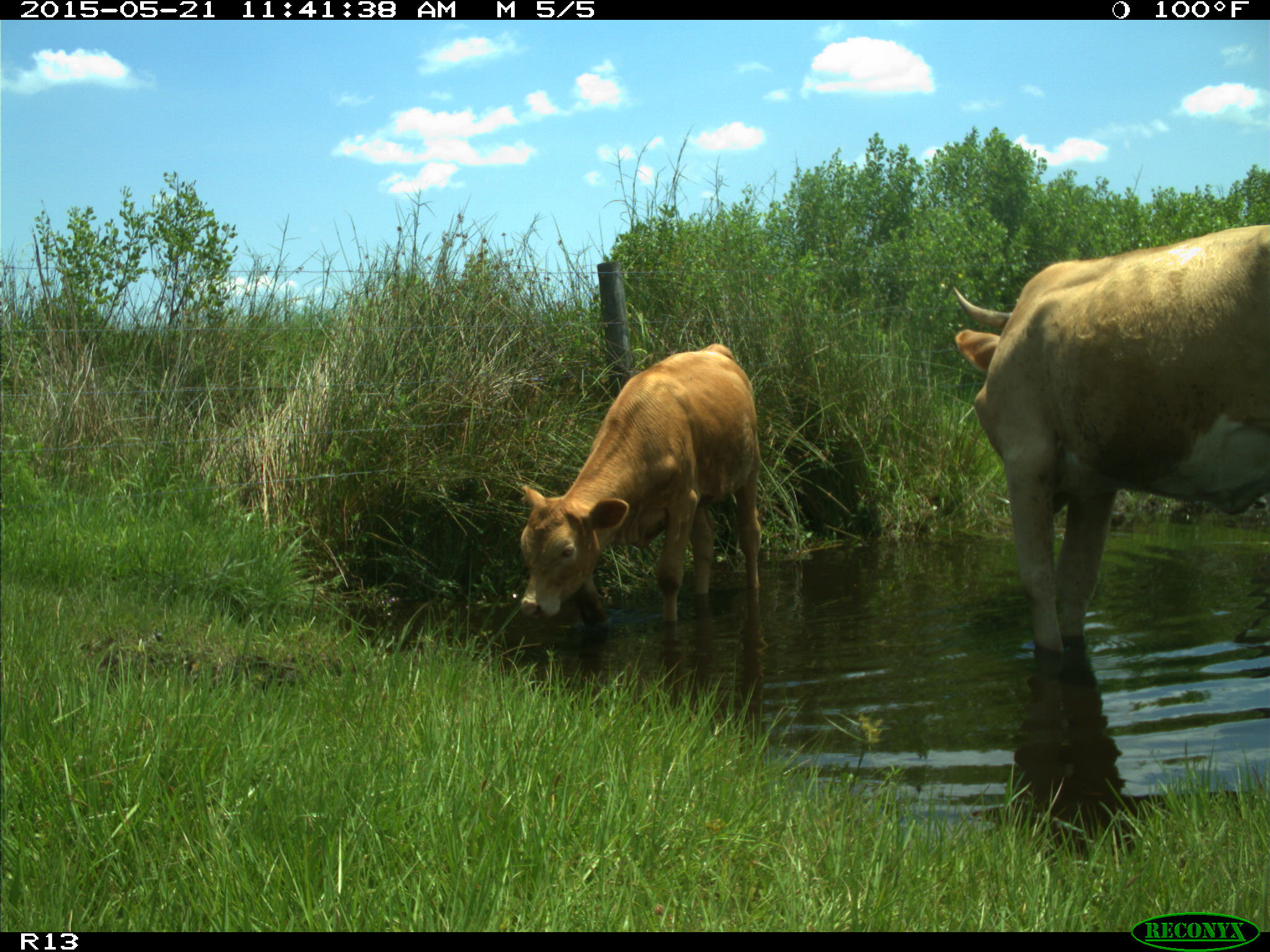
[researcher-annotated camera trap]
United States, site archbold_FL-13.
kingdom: Animalia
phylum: Chordata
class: Mammalia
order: Artiodactyla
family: Bovidae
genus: Bos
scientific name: Bos taurus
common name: domestic cow